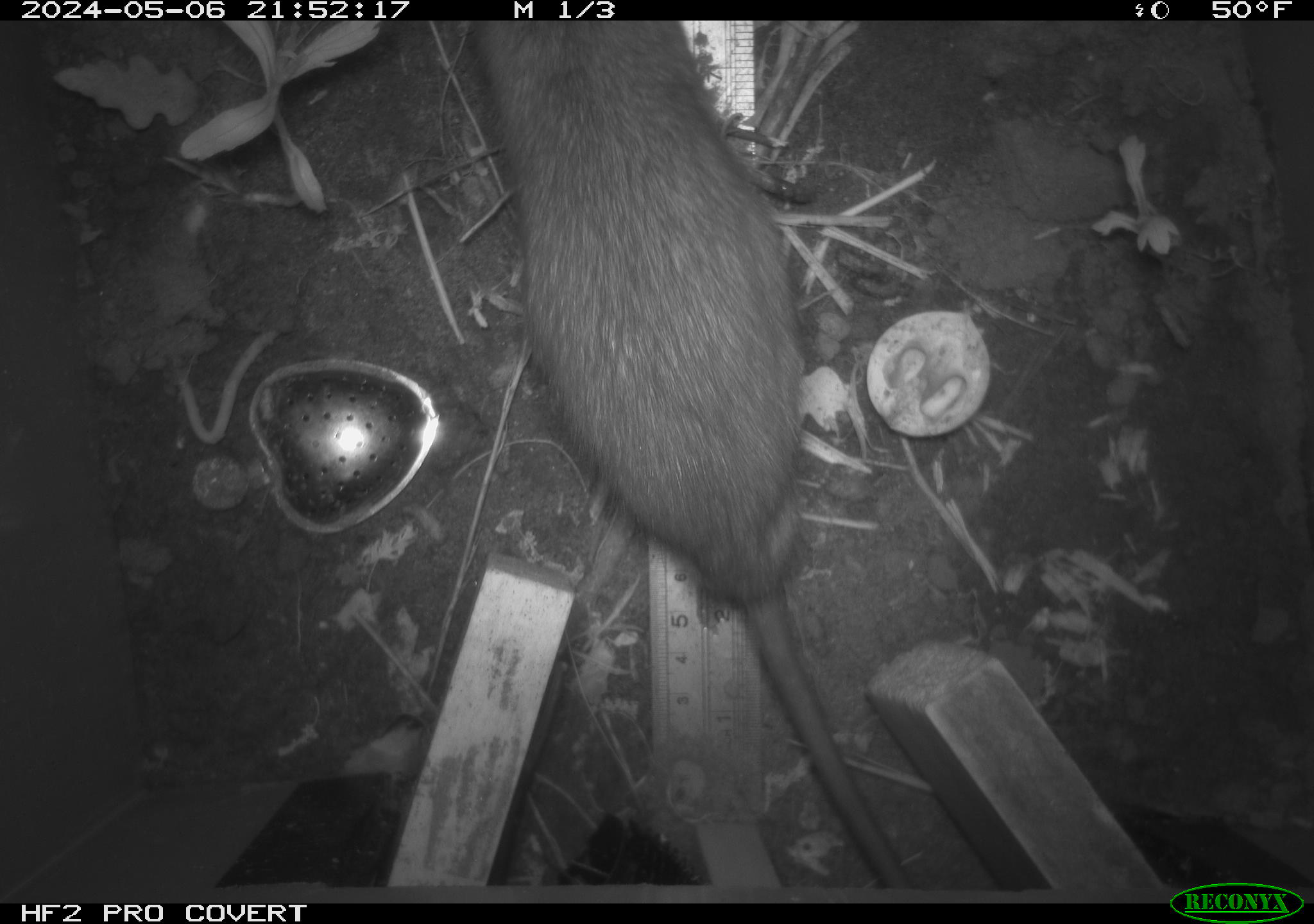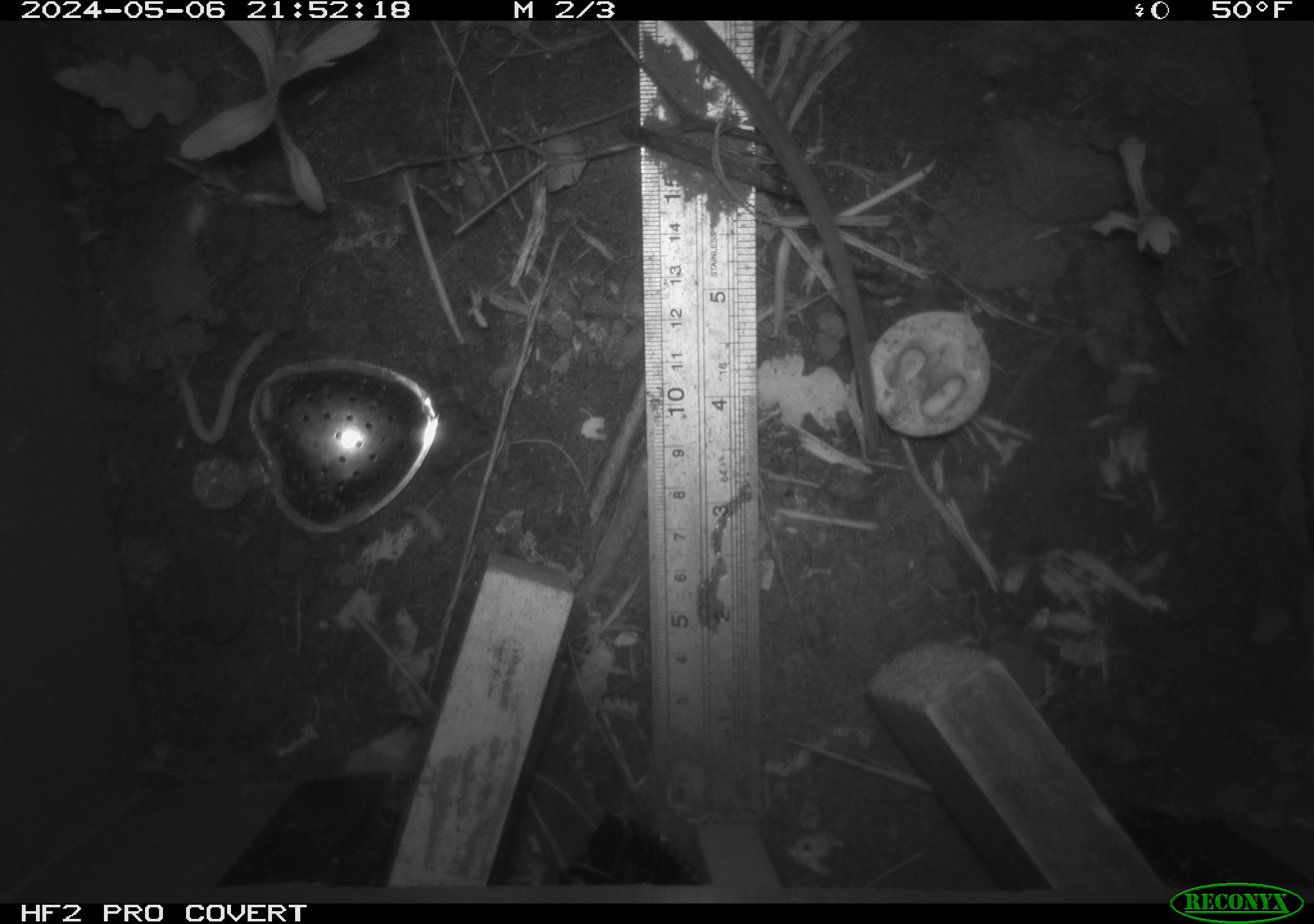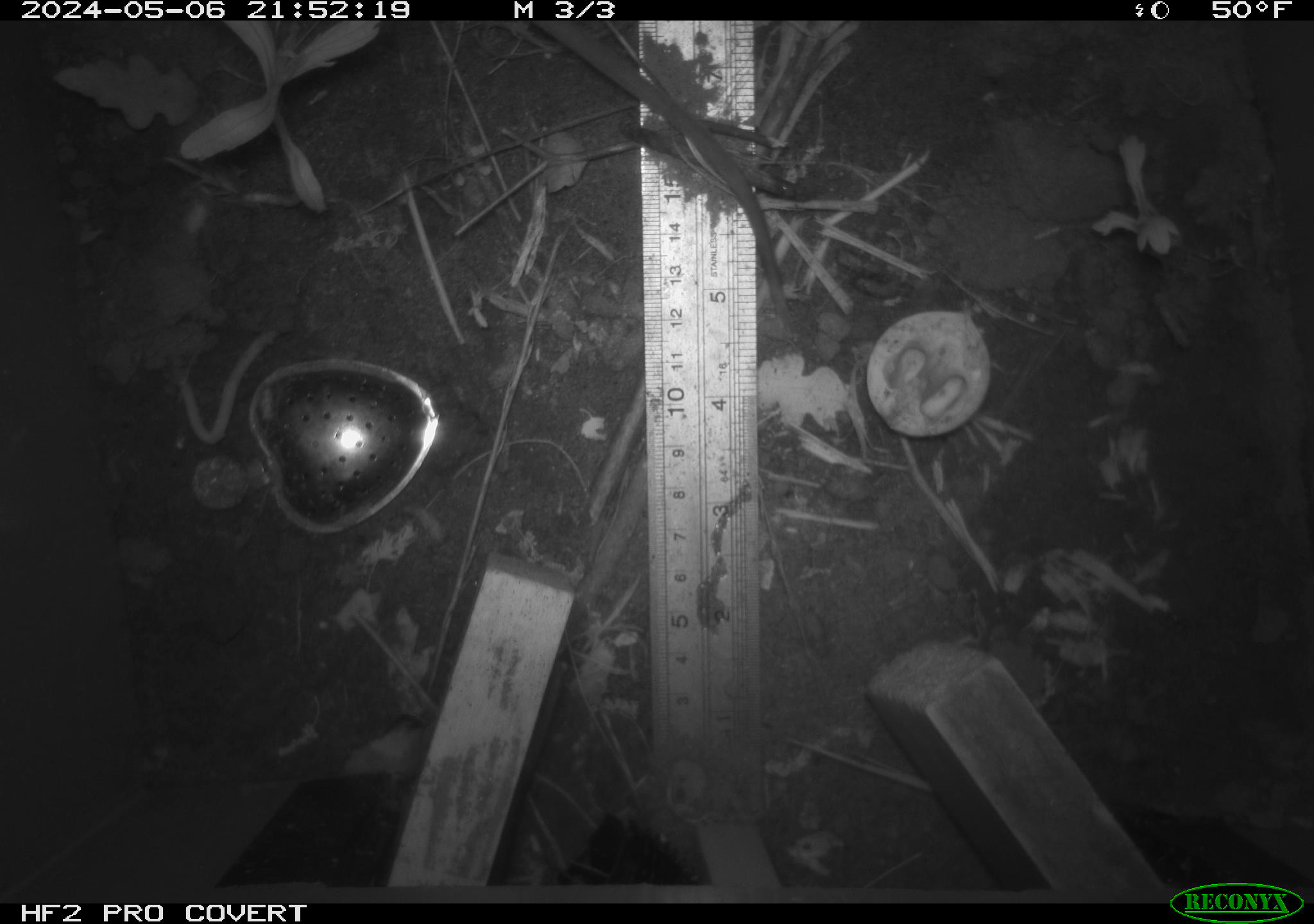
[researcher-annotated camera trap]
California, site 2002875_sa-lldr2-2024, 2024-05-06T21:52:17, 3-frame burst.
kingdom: Animalia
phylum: Chordata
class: Mammalia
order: Rodentia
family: Muridae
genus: Rattus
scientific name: Rattus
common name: rat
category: rattus species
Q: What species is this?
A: Rattus species (rat) (Rattus).